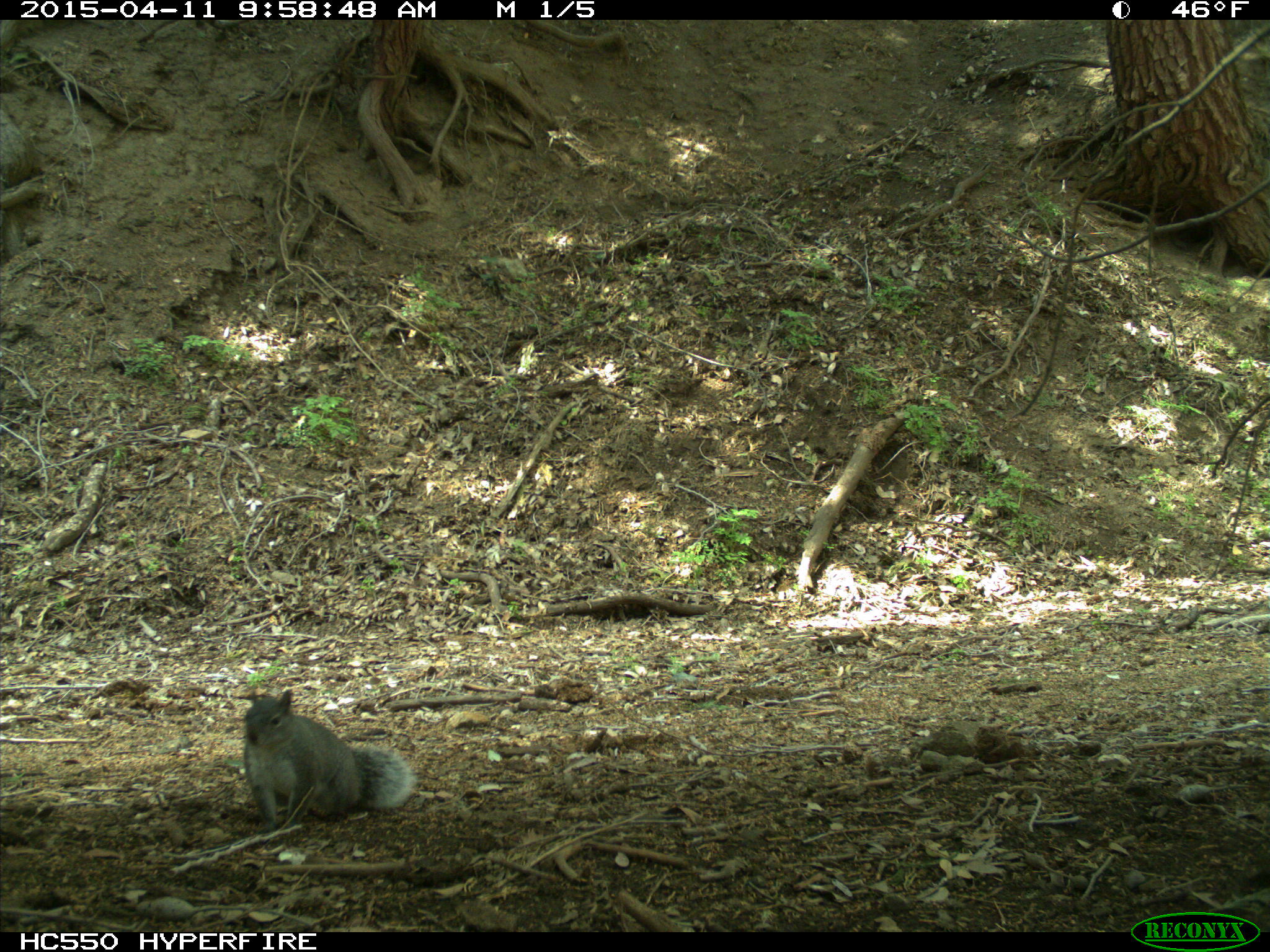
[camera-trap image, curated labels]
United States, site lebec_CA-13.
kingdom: Animalia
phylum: Chordata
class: Mammalia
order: Rodentia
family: Sciuridae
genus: Sciurus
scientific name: Sciurus carolinensis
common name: eastern gray squirrel